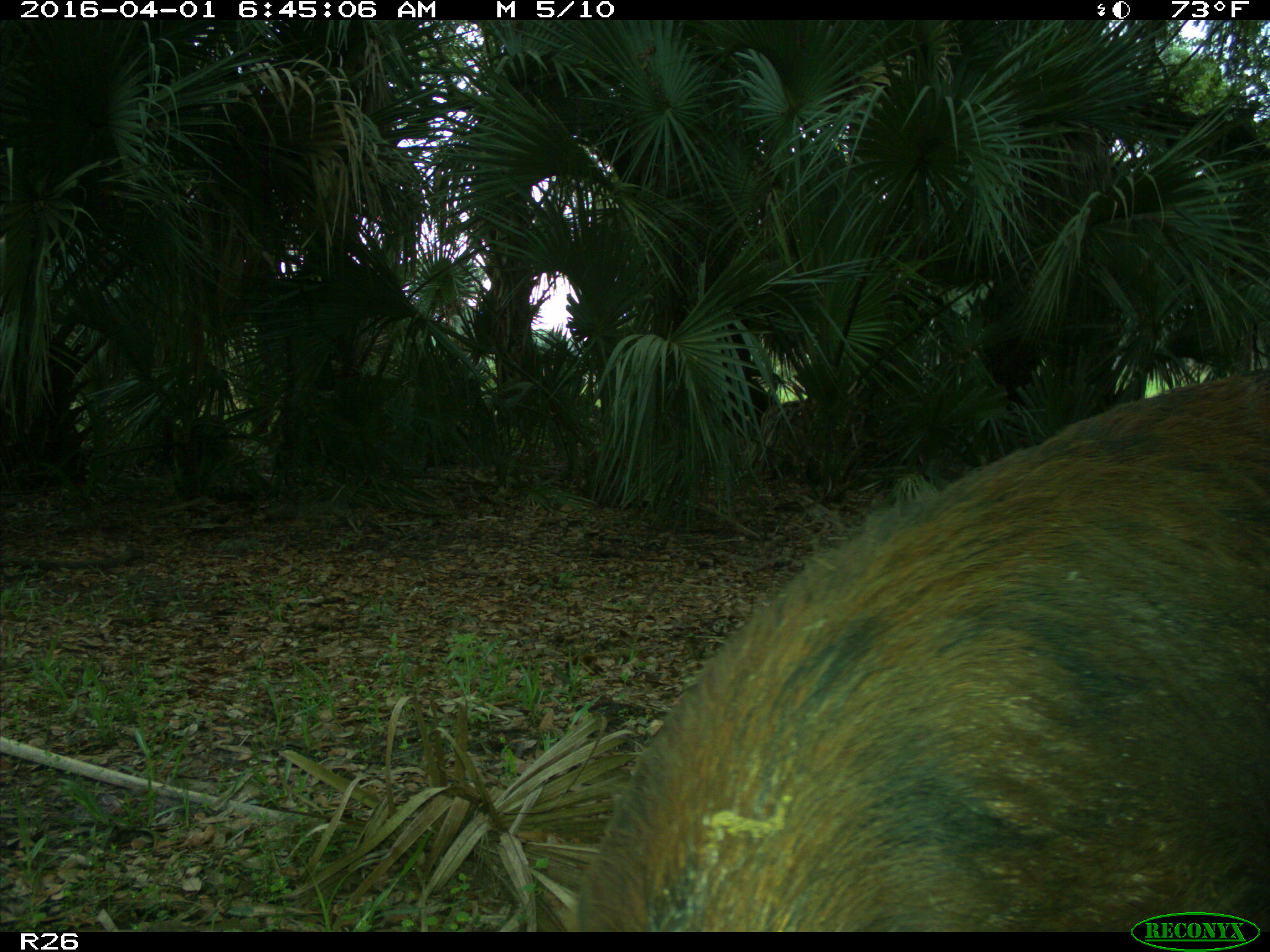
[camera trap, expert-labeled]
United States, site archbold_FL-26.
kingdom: Animalia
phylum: Chordata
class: Mammalia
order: Artiodactyla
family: Suidae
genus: Sus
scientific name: Sus scrofa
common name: wild boar